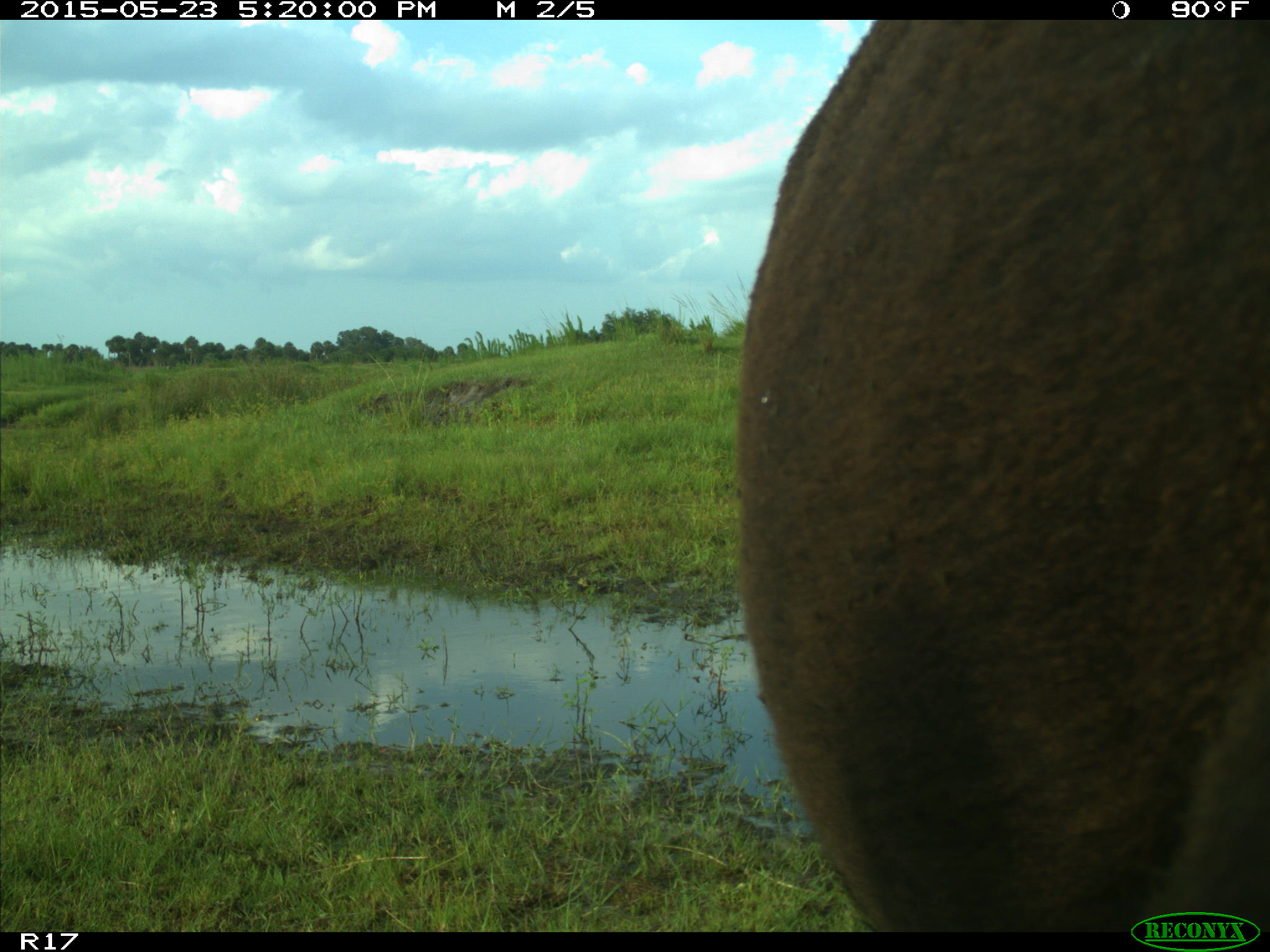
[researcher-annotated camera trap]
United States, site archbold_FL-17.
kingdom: Animalia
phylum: Chordata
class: Mammalia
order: Artiodactyla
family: Bovidae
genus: Bos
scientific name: Bos taurus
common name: domestic cow